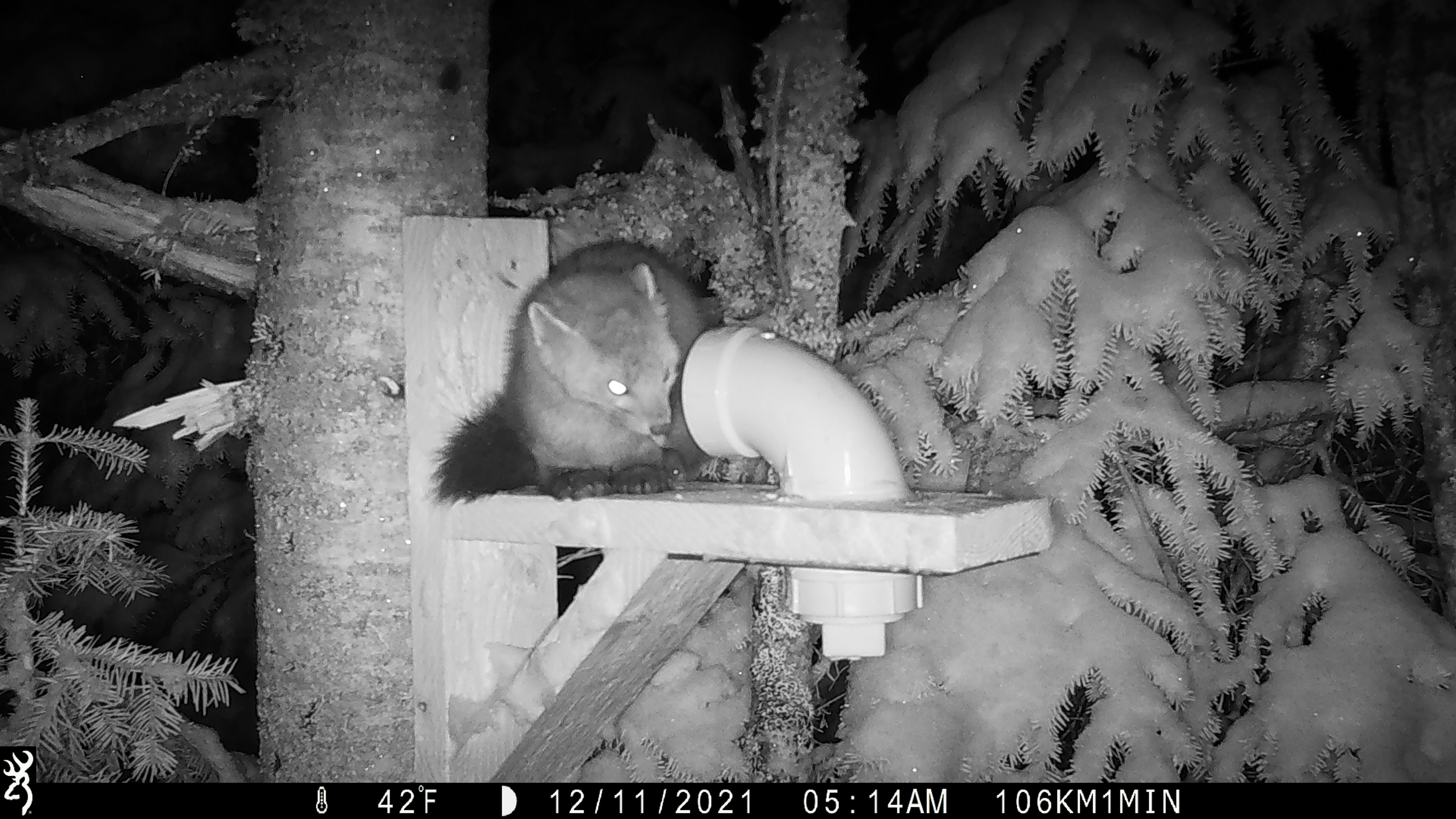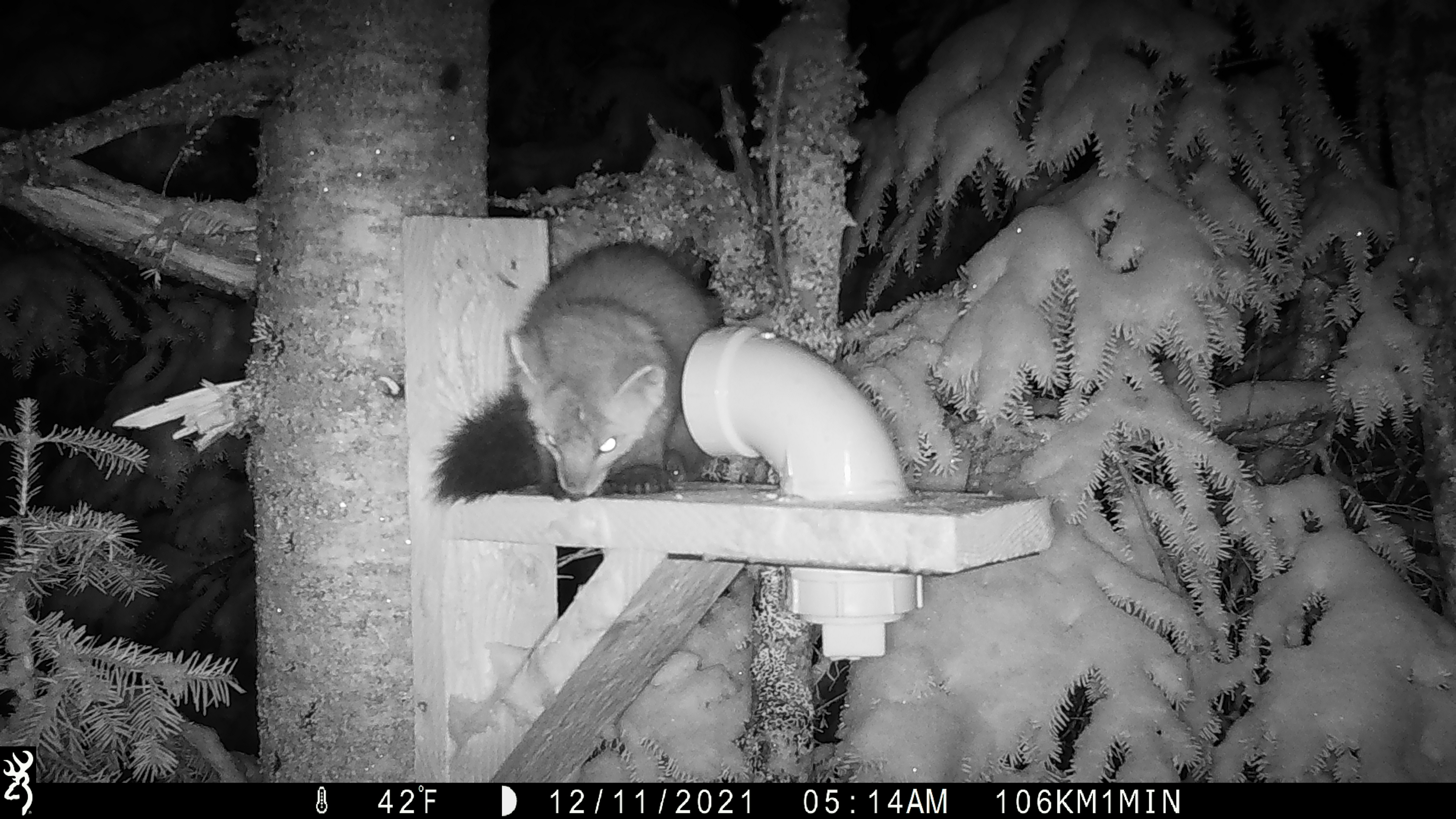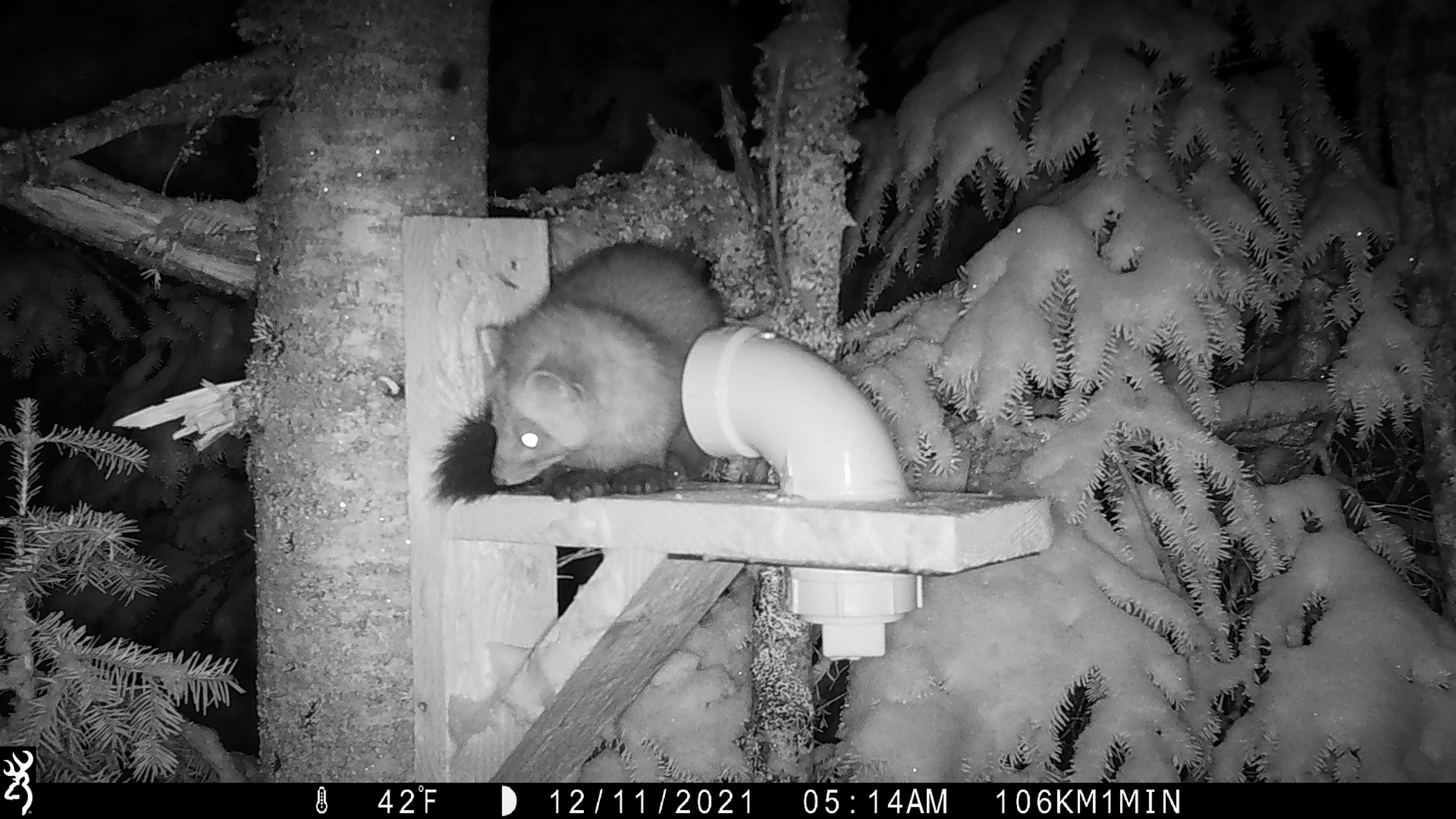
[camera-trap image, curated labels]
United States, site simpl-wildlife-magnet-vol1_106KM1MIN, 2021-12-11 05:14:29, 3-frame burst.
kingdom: Animalia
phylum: Chordata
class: Mammalia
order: Carnivora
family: Mustelidae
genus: Martes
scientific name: Martes americana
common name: american marten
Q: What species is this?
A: American marten (Martes americana).